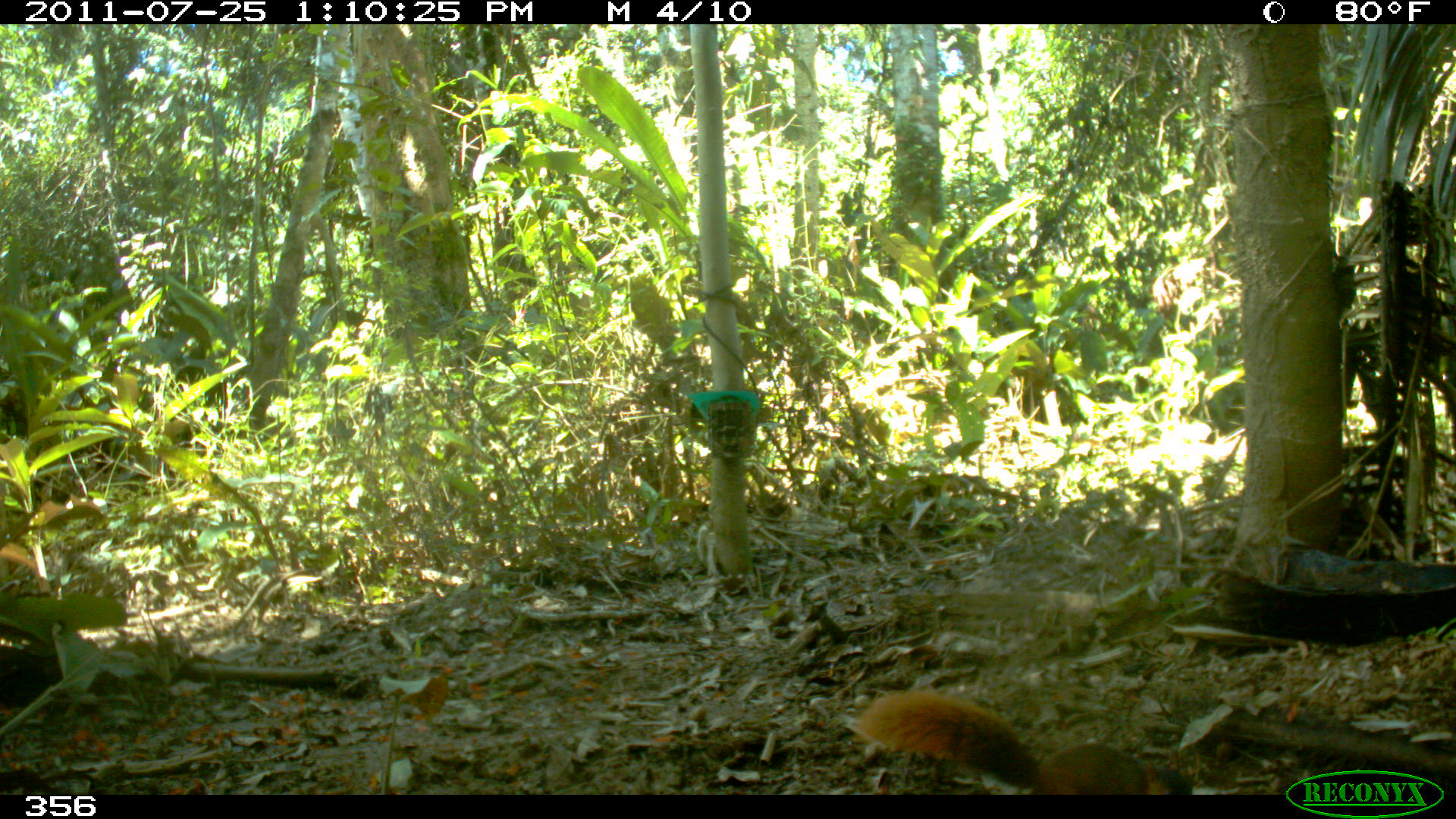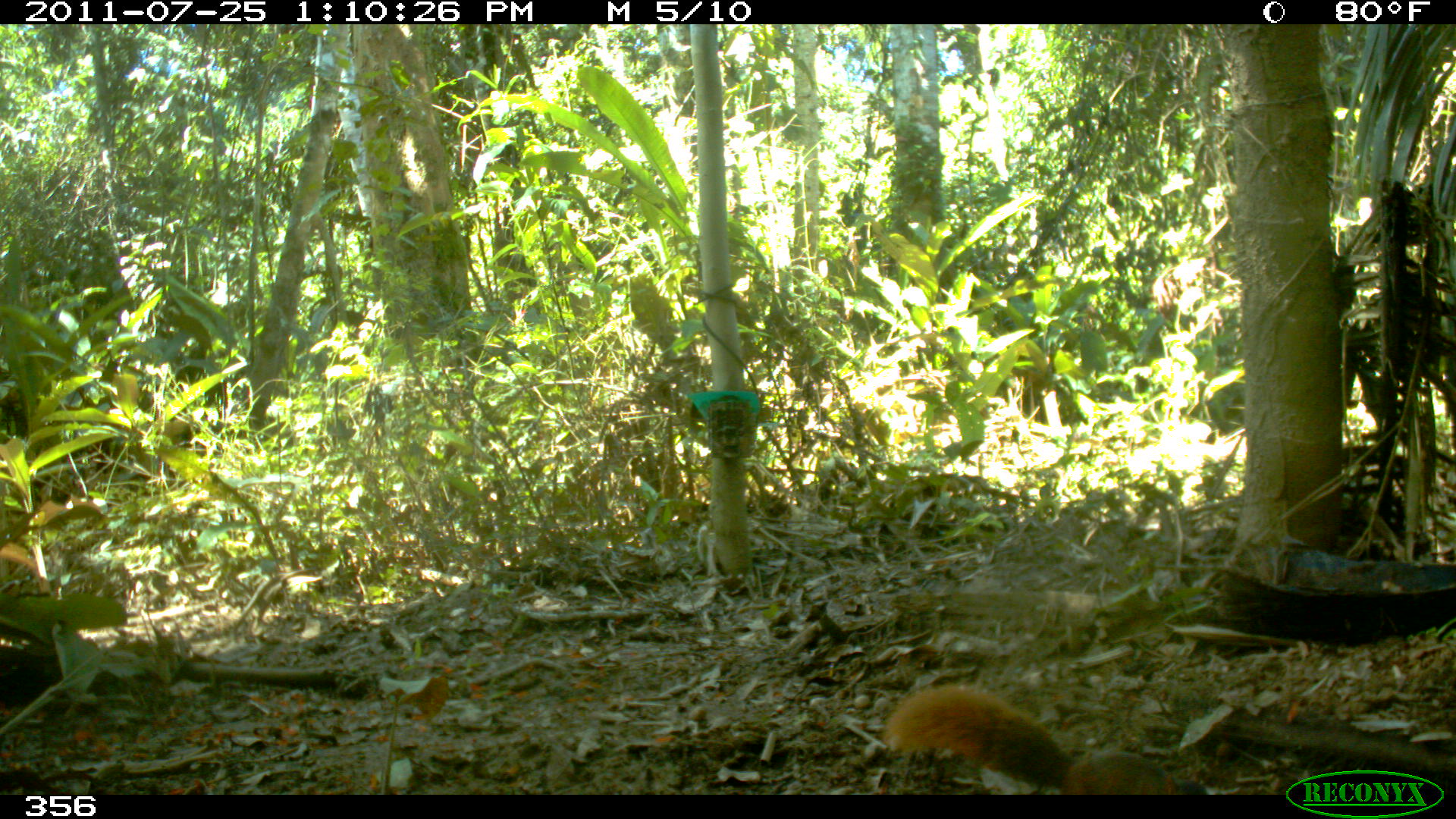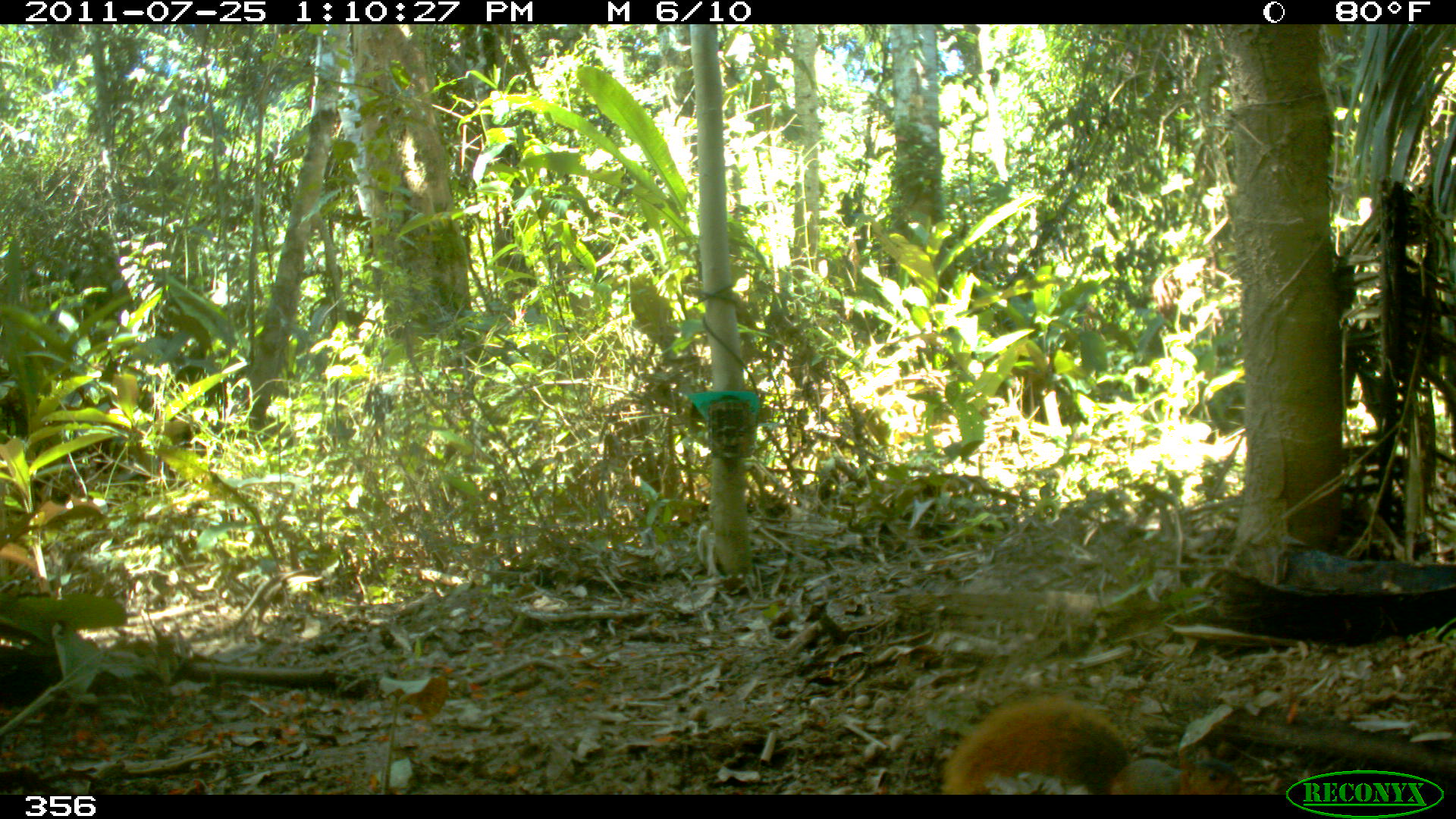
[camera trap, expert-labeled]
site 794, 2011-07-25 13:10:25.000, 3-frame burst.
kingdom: Animalia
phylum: Chordata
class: Mammalia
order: Rodentia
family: Sciuridae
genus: Sciurus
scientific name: Sciurus spadiceus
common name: southern amazon red squirrel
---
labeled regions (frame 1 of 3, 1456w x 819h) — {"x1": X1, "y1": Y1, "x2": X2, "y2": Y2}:
sciurus spadiceus: {"x1": 855, "y1": 689, "x2": 1192, "y2": 795}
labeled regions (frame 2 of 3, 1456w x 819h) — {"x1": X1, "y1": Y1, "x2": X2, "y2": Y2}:
sciurus spadiceus: {"x1": 884, "y1": 682, "x2": 1205, "y2": 793}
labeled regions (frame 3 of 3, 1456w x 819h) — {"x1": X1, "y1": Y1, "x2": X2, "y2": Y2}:
sciurus spadiceus: {"x1": 941, "y1": 697, "x2": 1243, "y2": 793}